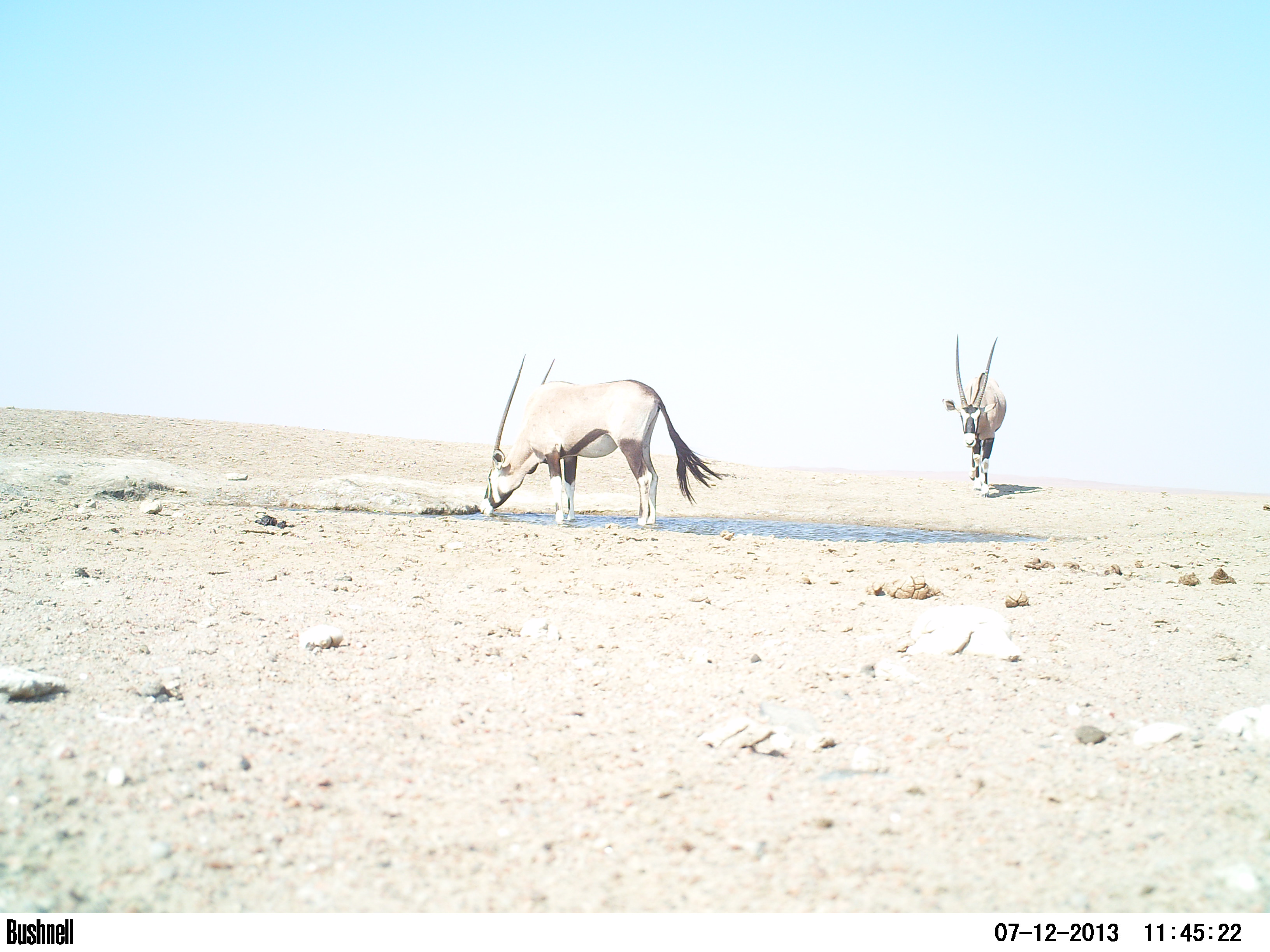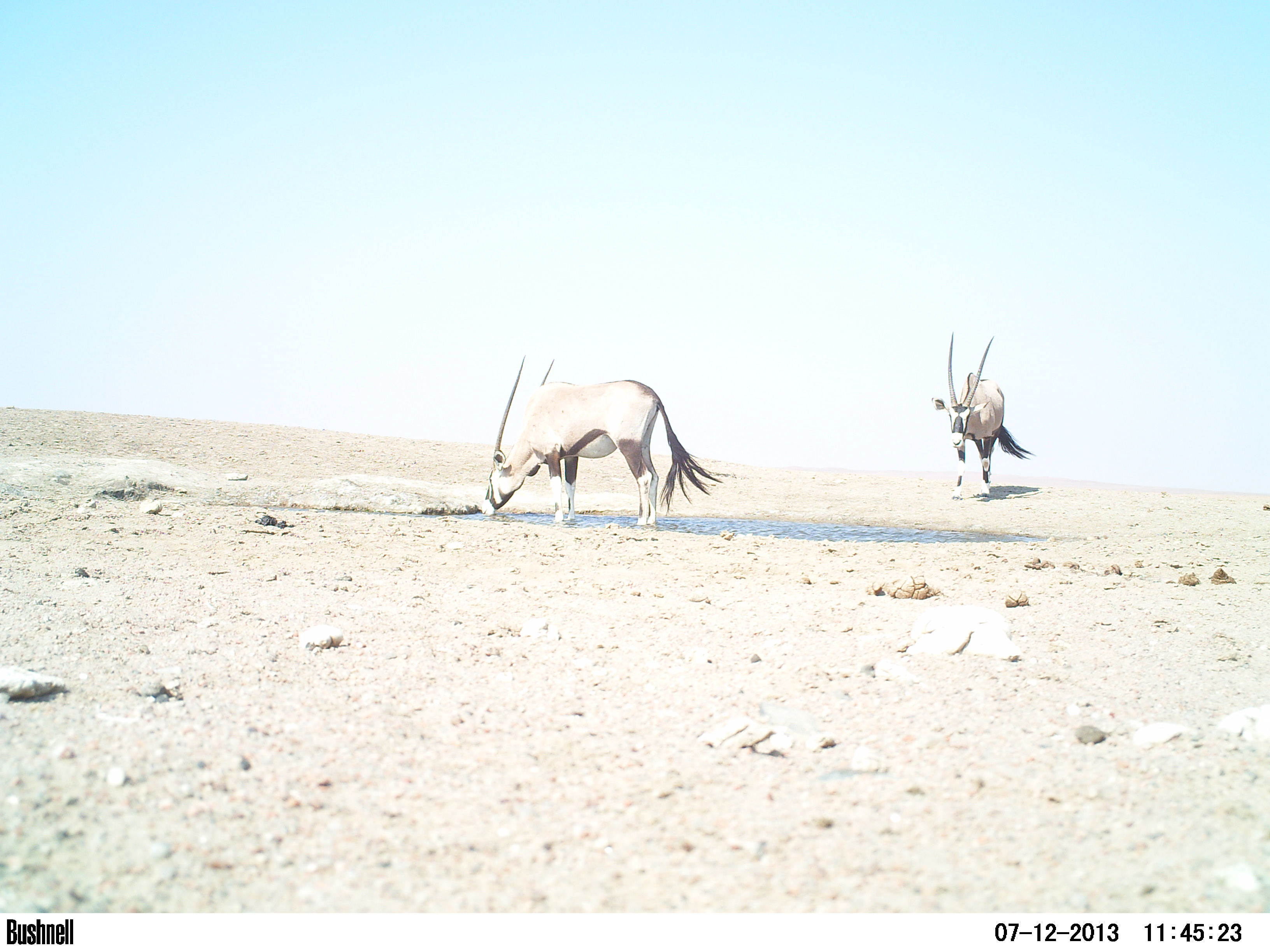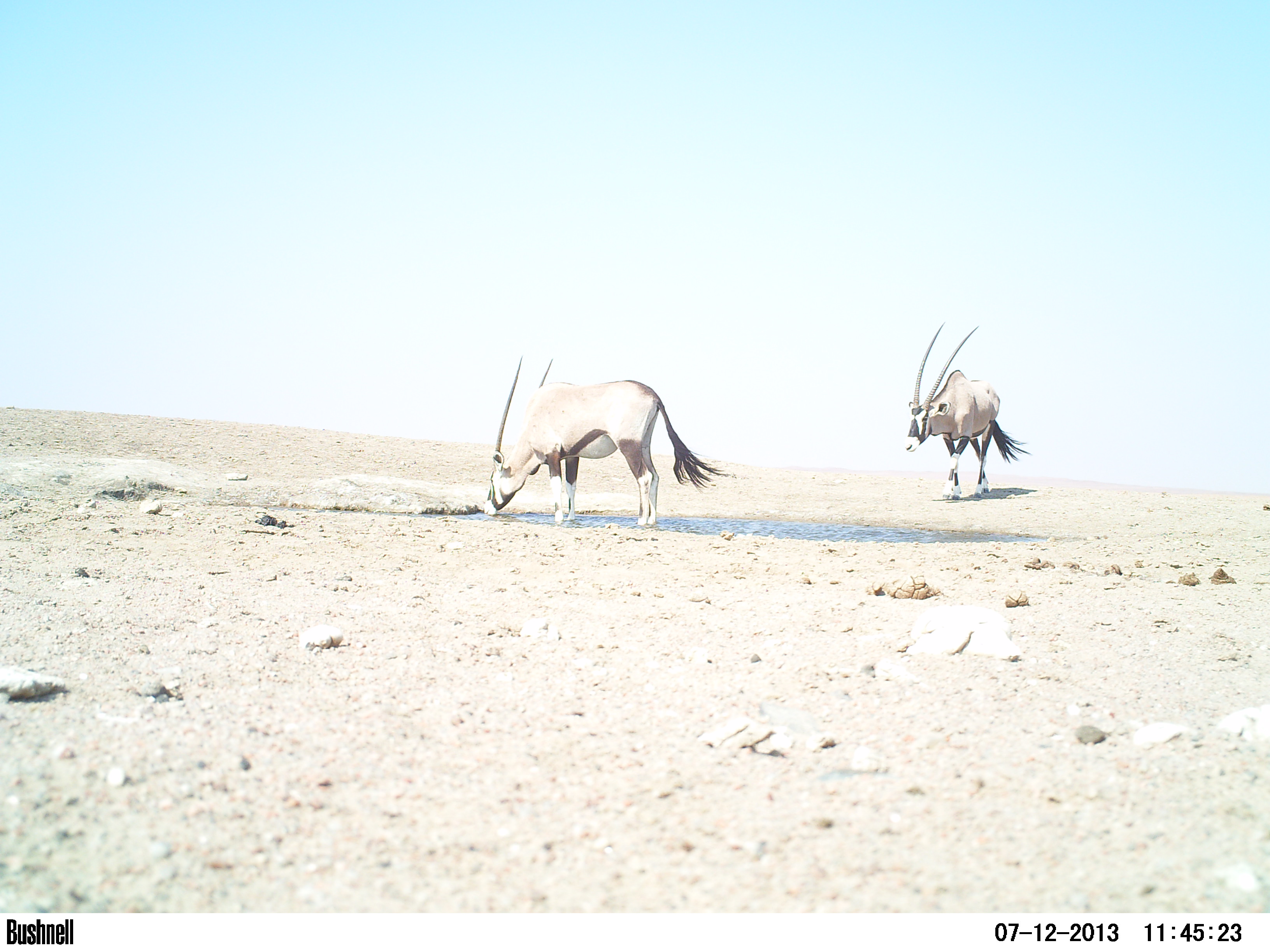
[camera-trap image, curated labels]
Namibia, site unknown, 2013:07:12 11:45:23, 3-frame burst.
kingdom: Animalia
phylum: Chordata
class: Mammalia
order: Artiodactyla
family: Bovidae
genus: Oryx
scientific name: Oryx gazella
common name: gemsbok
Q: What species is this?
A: Oryx gazella (gemsbok).